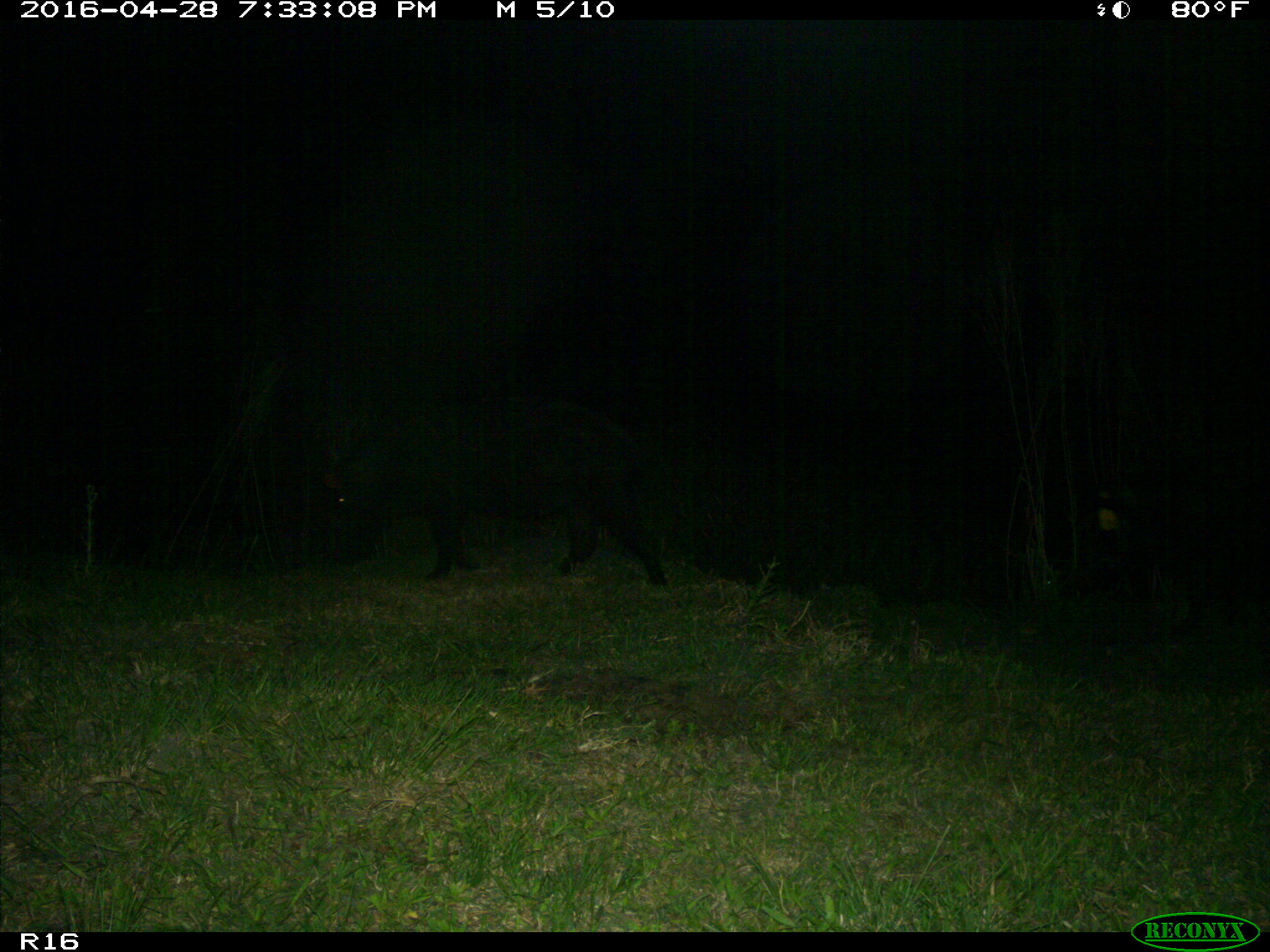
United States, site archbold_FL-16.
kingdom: Animalia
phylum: Chordata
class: Mammalia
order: Artiodactyla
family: Suidae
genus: Sus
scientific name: Sus scrofa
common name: wild boar